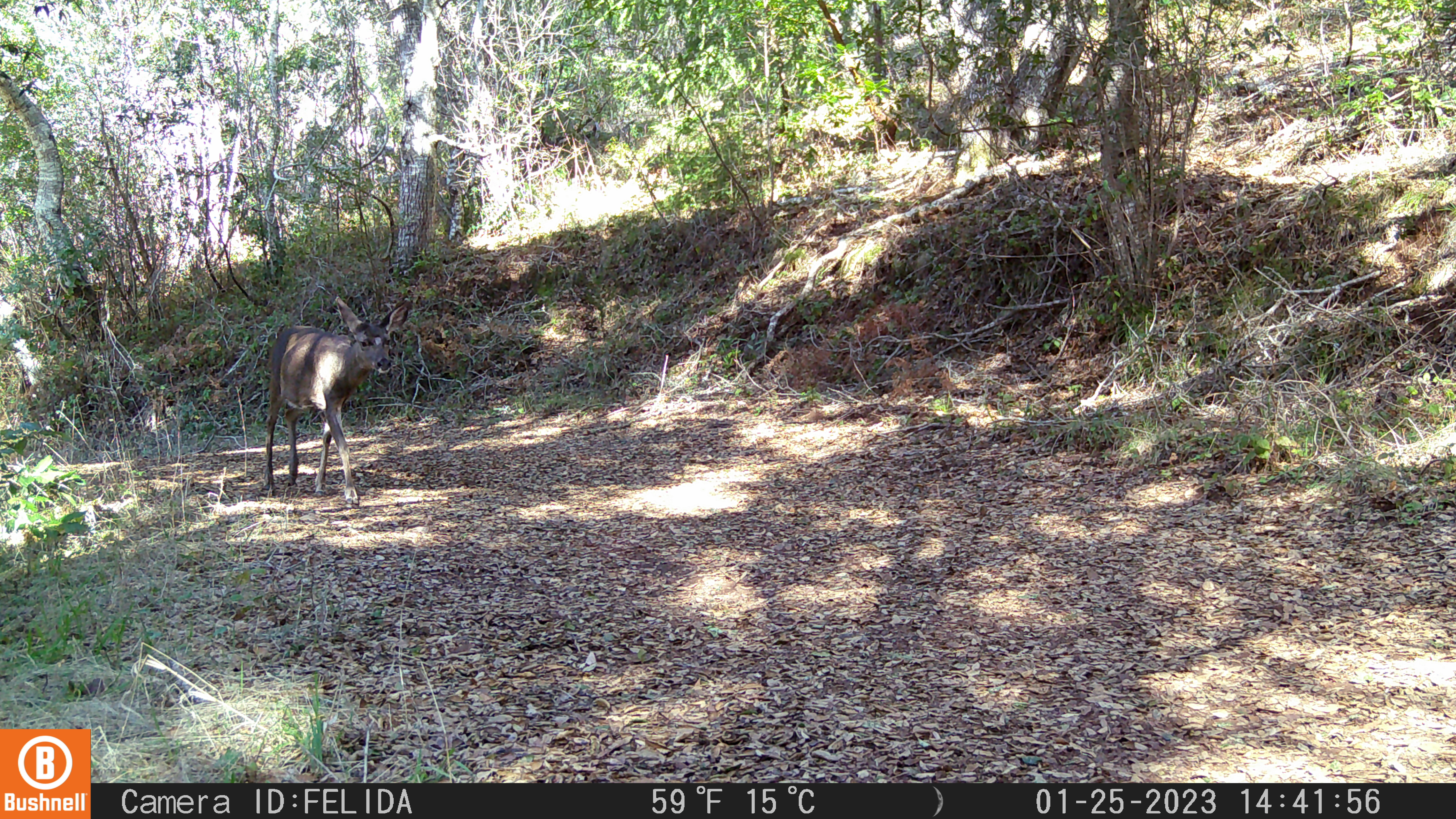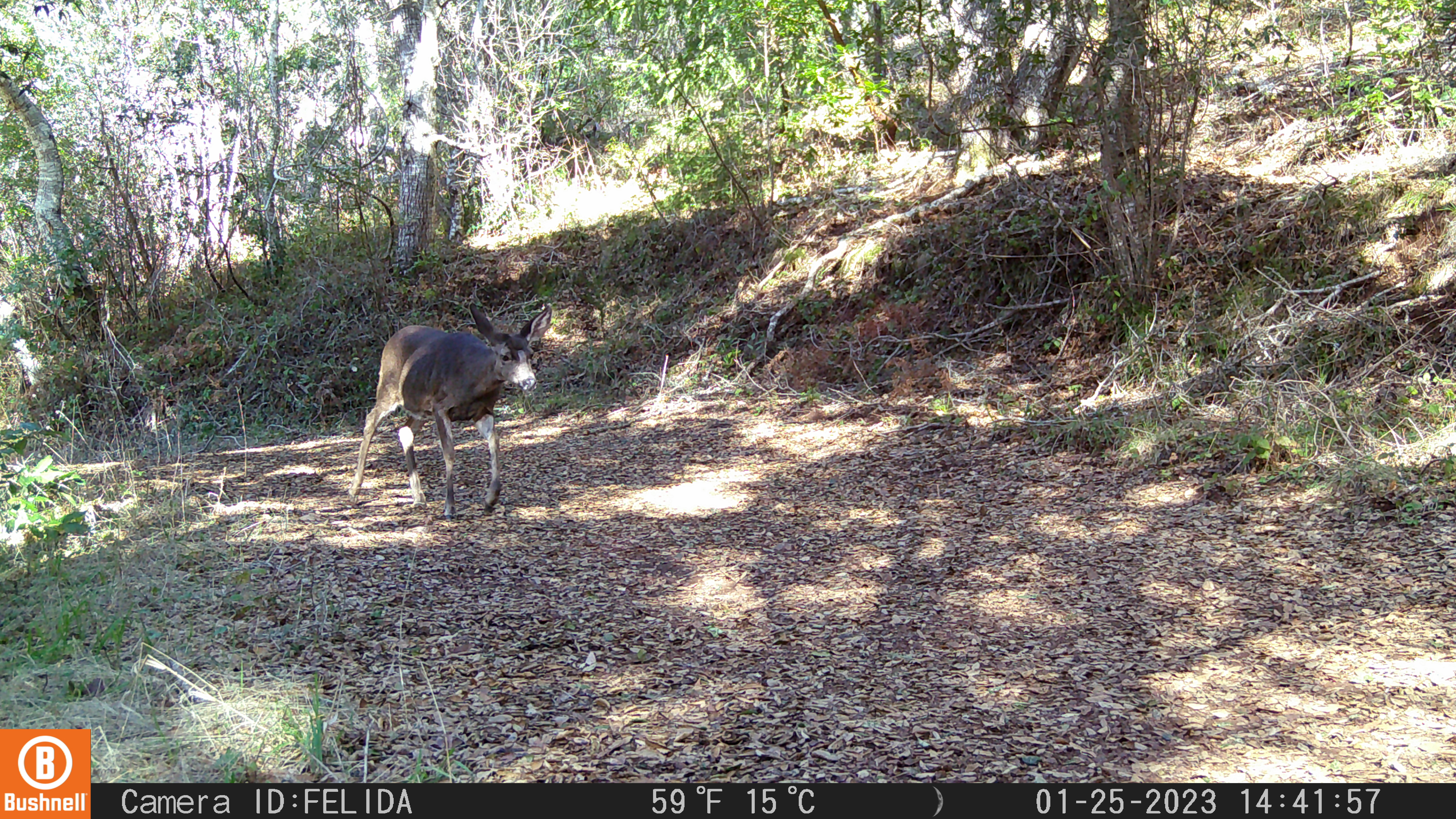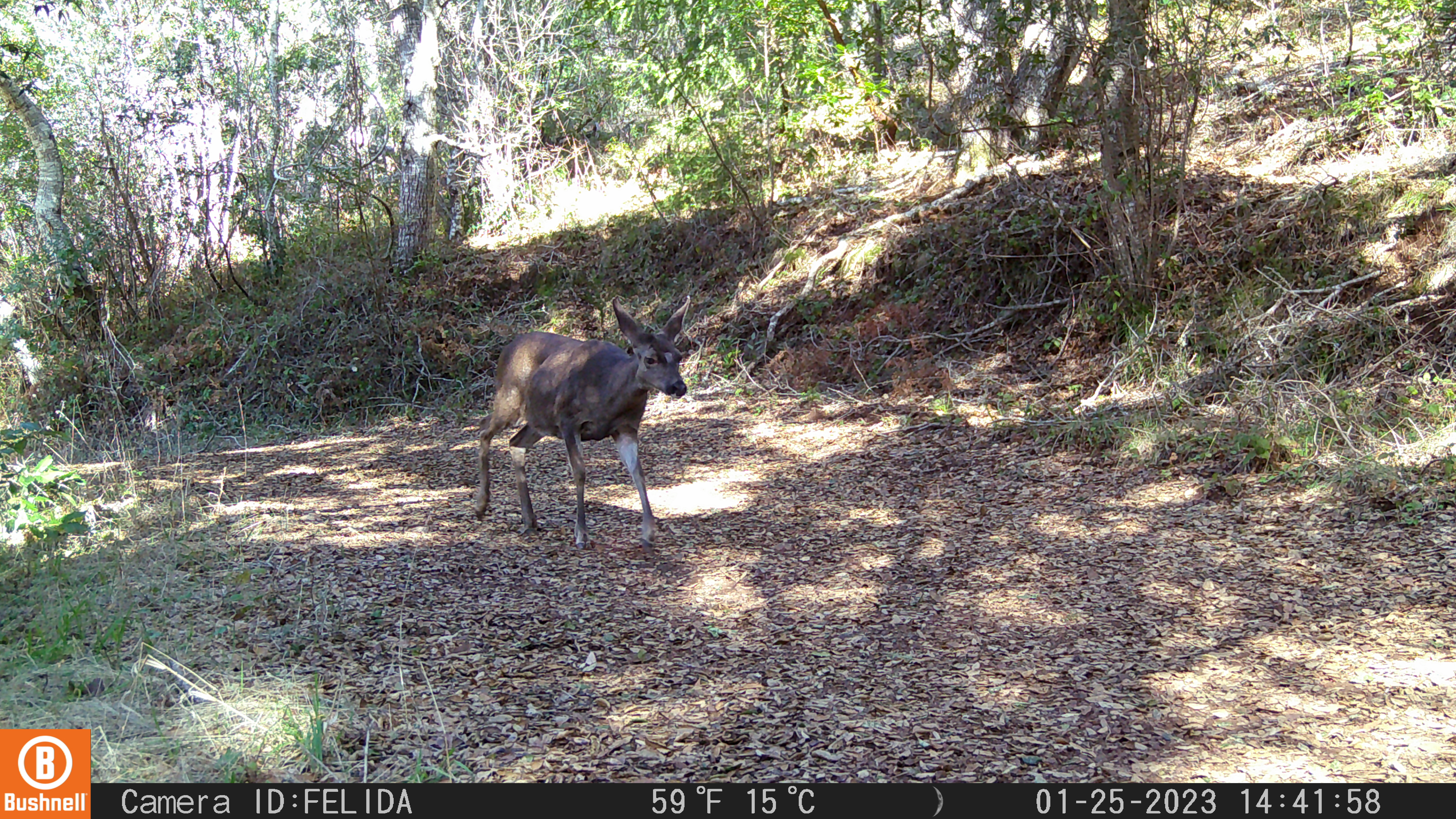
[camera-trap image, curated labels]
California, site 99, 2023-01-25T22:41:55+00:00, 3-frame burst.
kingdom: Animalia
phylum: Chordata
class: Mammalia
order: Artiodactyla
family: Cervidae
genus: Odocoileus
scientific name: Odocoileus hemionus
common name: mule deer